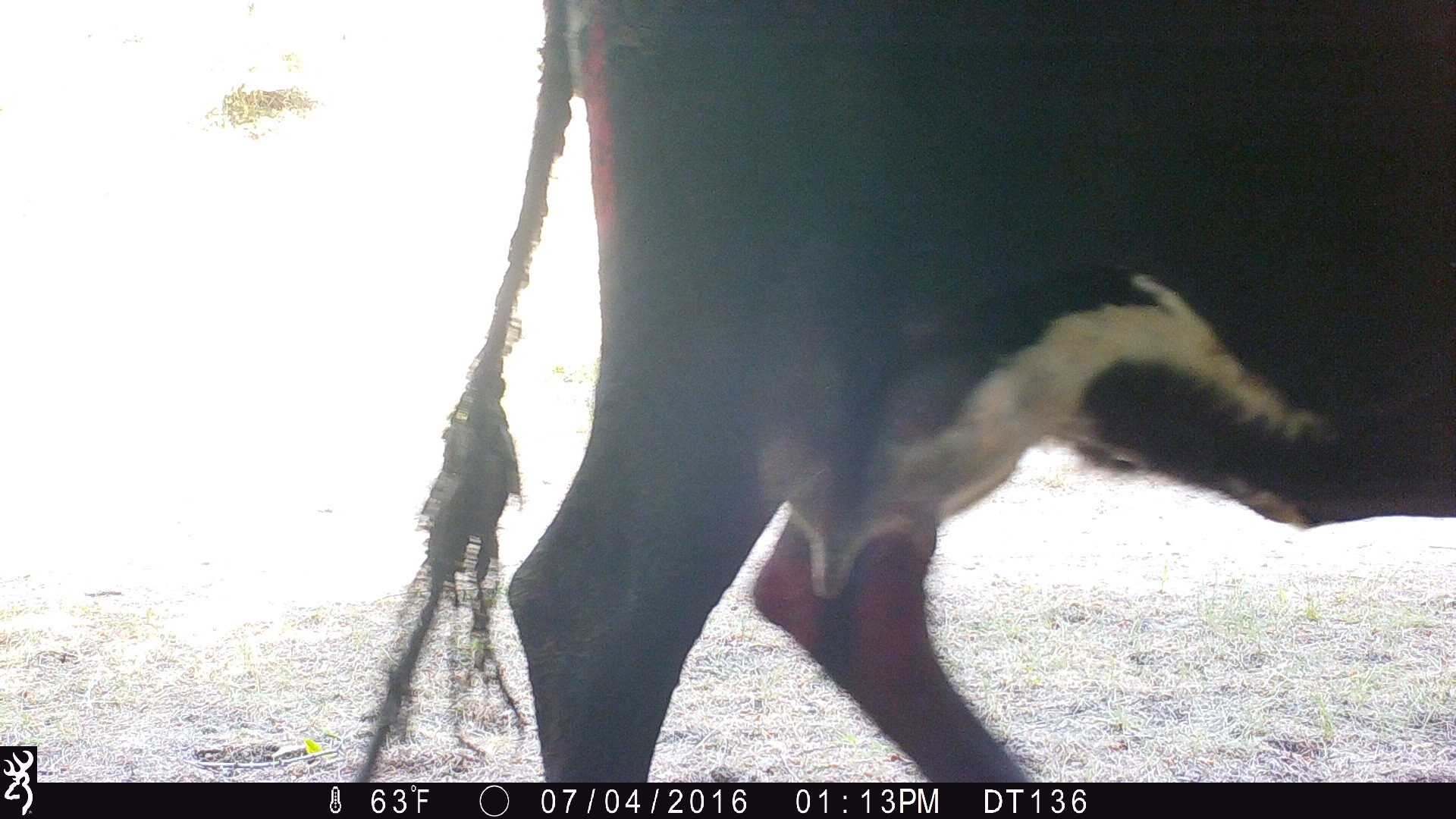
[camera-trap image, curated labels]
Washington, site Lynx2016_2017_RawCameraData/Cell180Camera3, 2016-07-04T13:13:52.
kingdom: Animalia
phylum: Chordata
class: Mammalia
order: Artiodactyla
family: Bovidae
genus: Bos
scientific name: Bos taurus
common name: domestic cattle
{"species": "domestic cattle (Bos taurus)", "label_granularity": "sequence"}